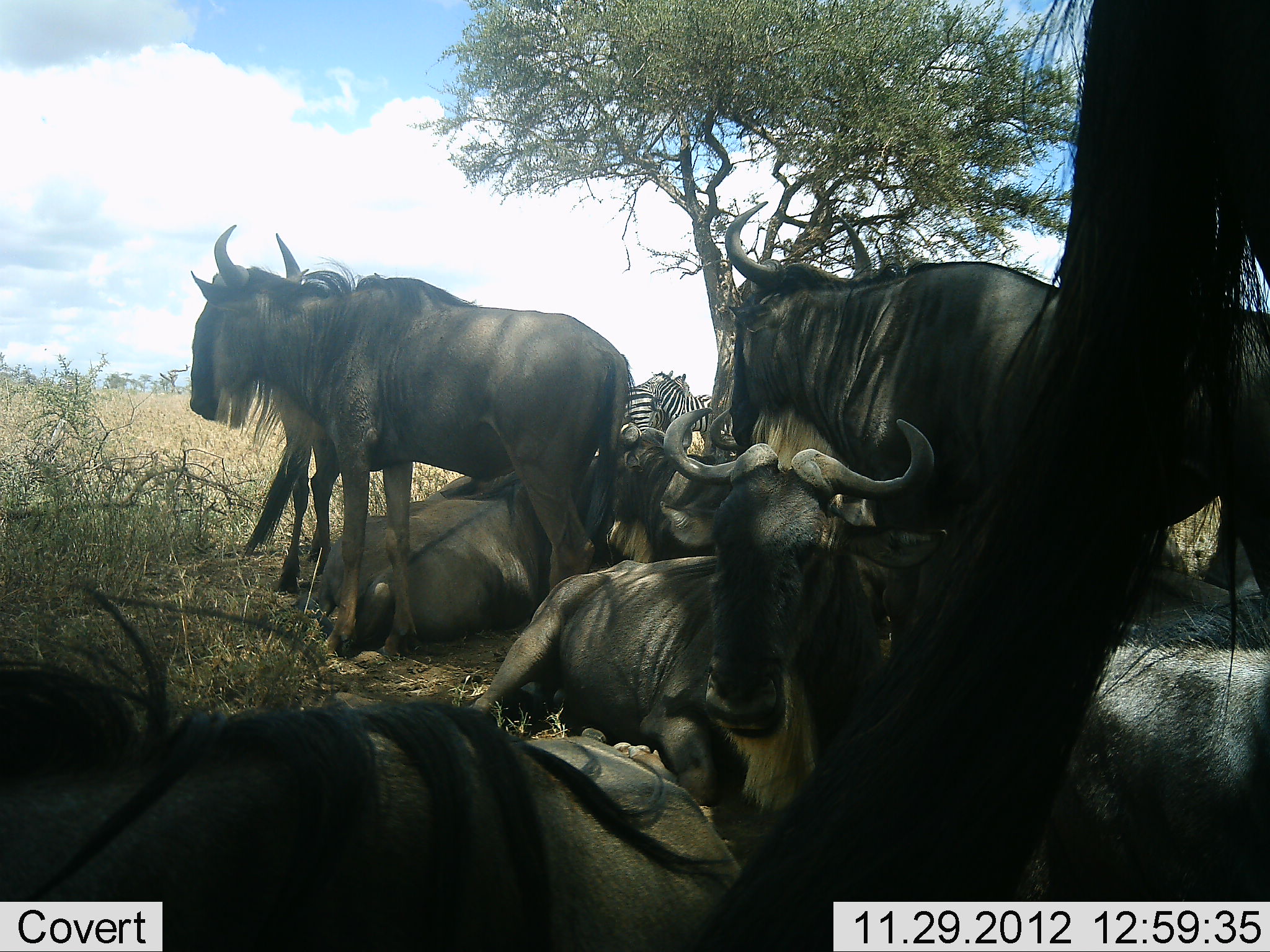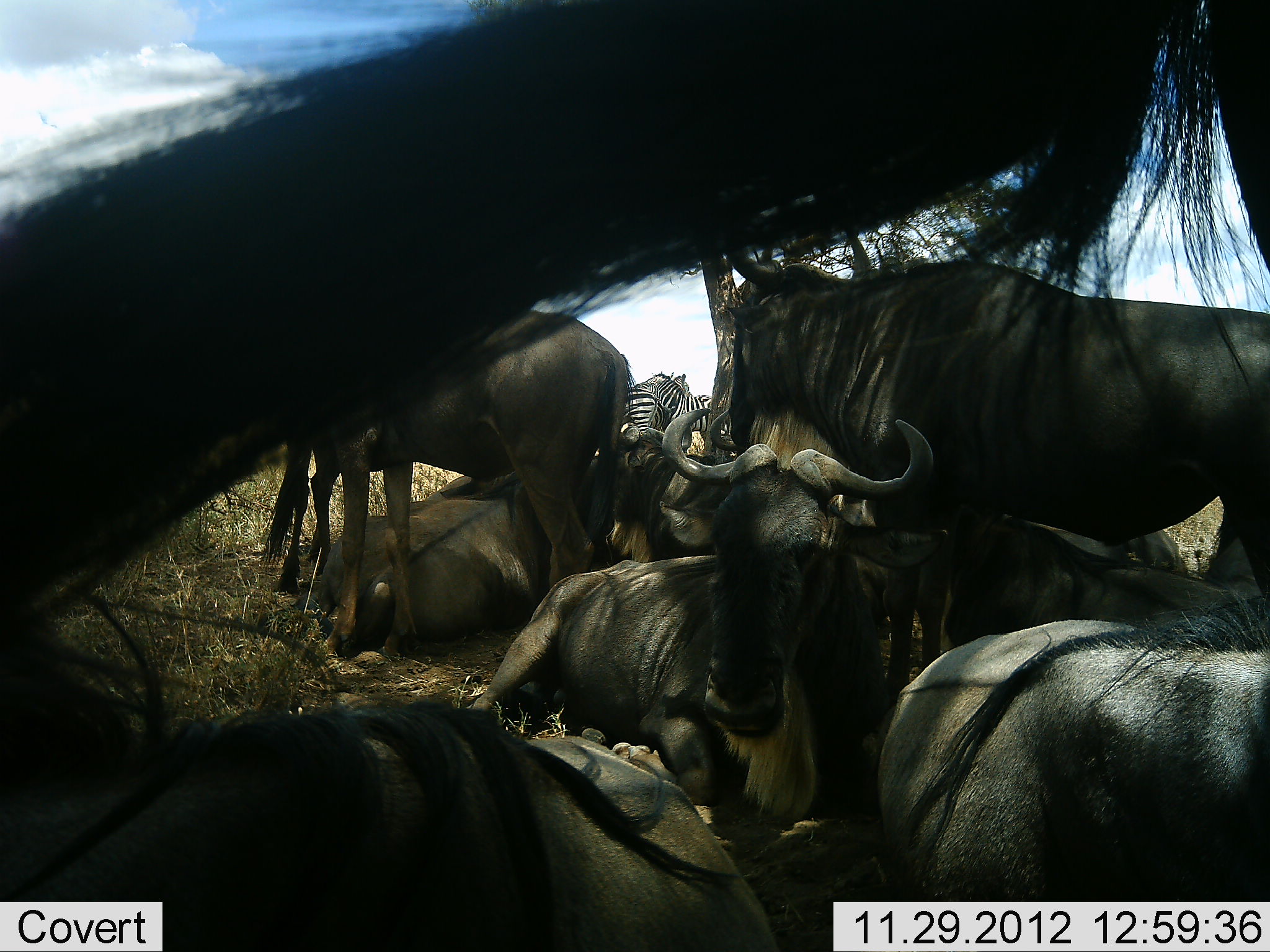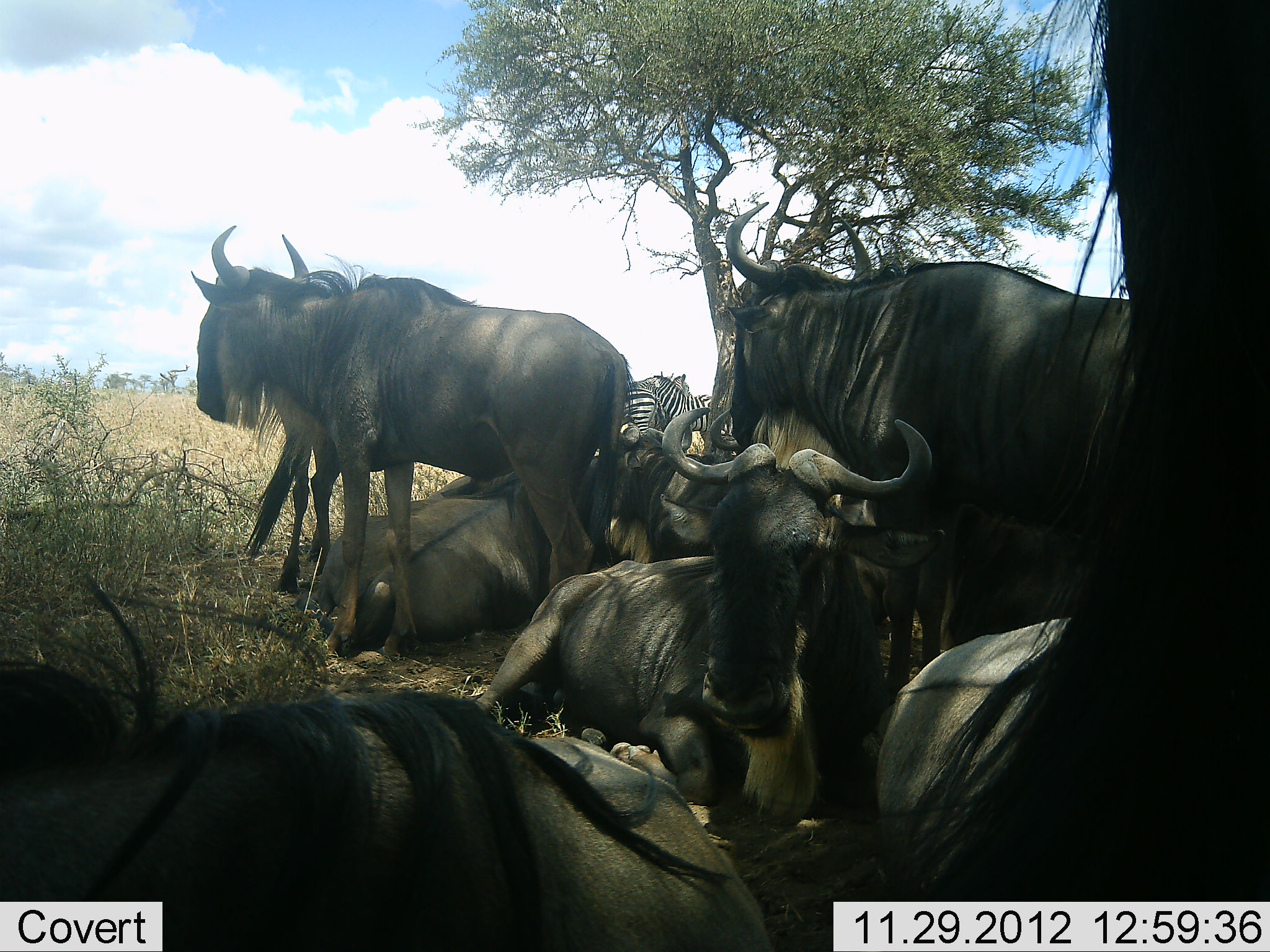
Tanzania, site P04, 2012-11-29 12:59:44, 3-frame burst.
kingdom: Animalia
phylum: Chordata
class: Mammalia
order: Artiodactyla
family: Bovidae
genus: Connochaetes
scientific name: Connochaetes taurinus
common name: blue wildebeest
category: wildebeest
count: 8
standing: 60%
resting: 100%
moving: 0%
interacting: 0%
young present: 0%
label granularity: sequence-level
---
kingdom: Animalia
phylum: Chordata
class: Mammalia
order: Perissodactyla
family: Equidae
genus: Equus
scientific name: Equus quagga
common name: plains zebra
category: zebra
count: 2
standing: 90%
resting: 10%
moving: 0%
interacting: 10%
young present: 0%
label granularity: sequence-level